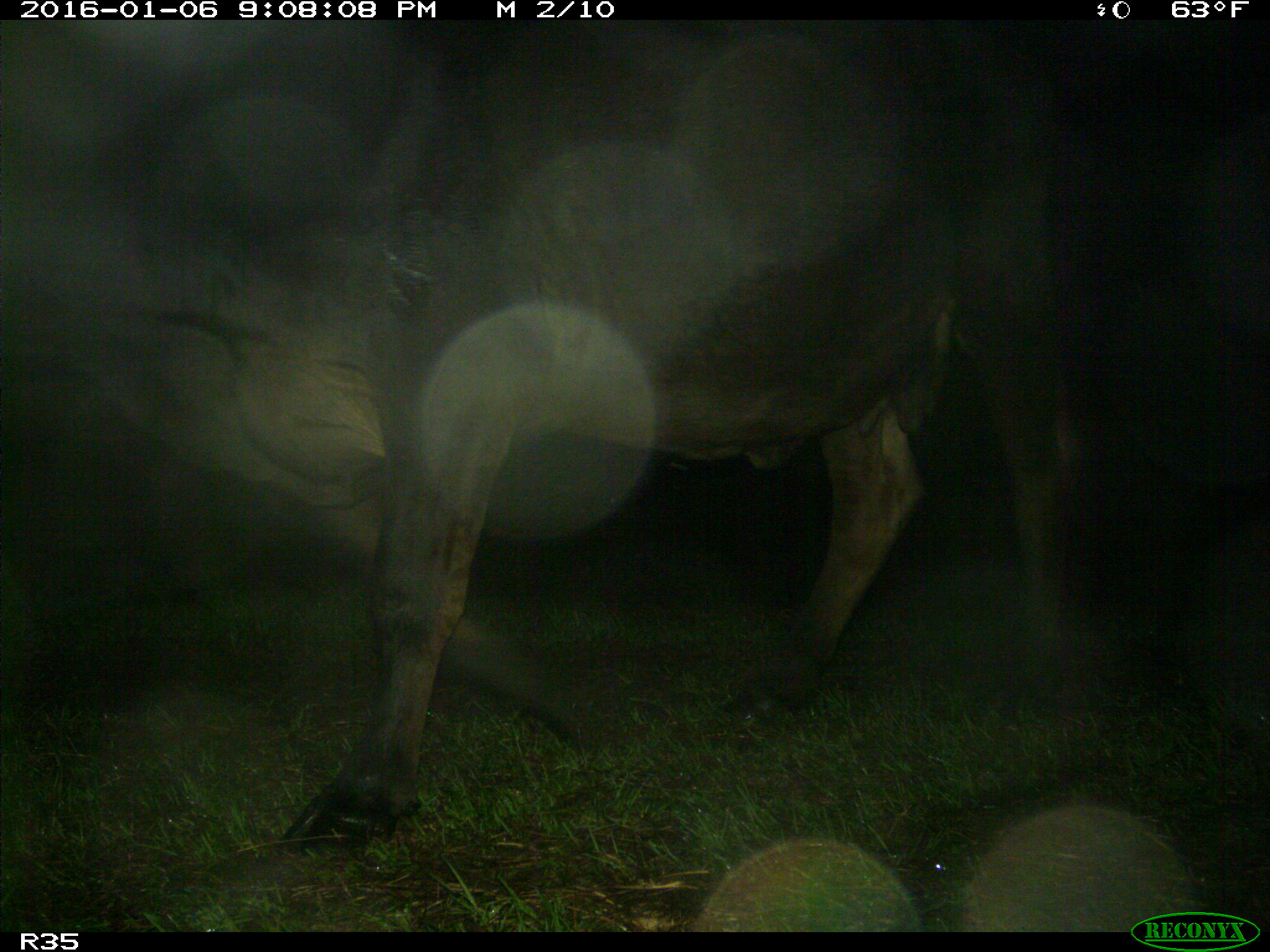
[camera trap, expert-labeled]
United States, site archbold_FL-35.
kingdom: Animalia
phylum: Chordata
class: Mammalia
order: Artiodactyla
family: Bovidae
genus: Bos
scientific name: Bos taurus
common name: domestic cow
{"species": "Bos taurus (domestic cow)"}